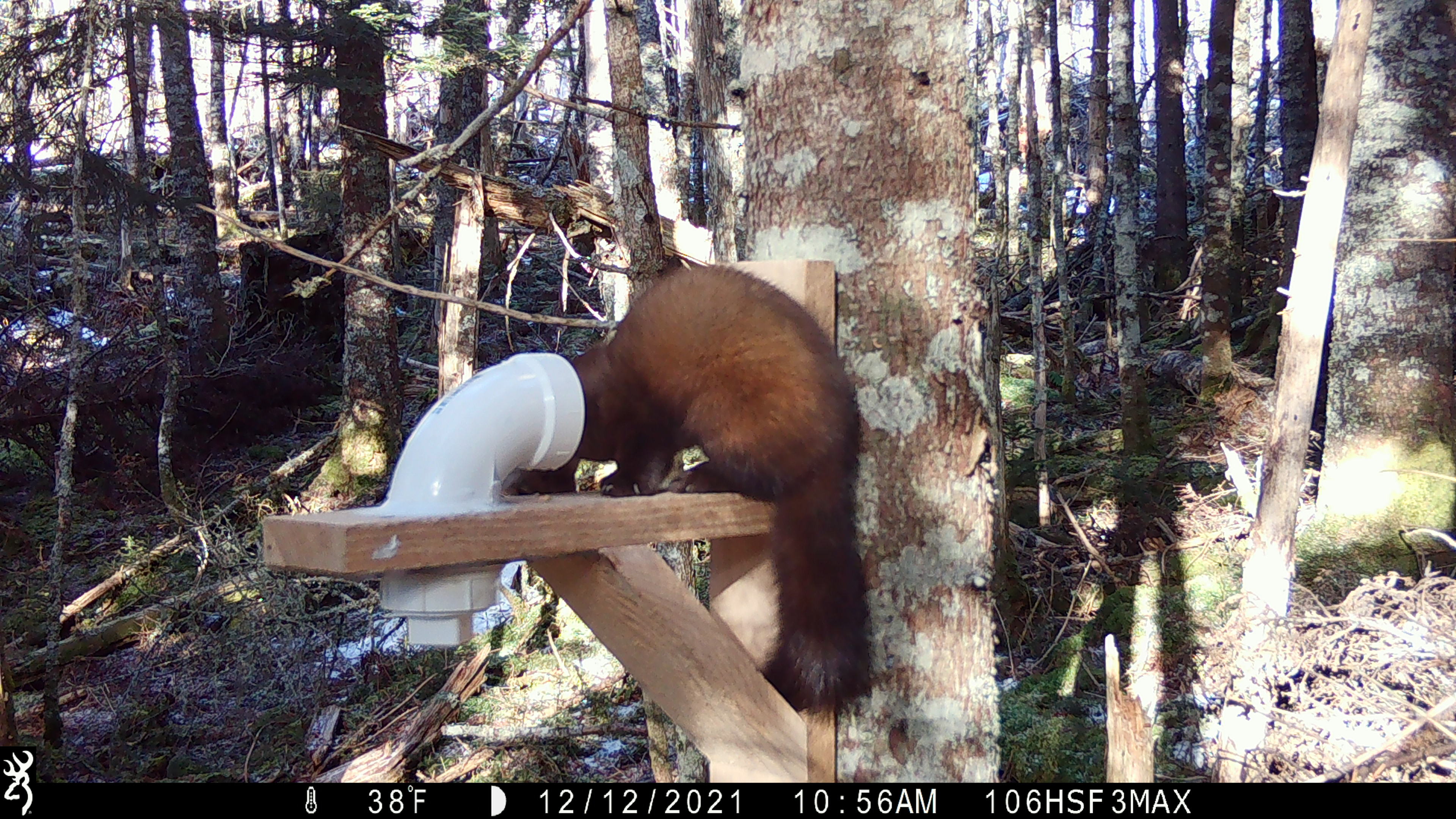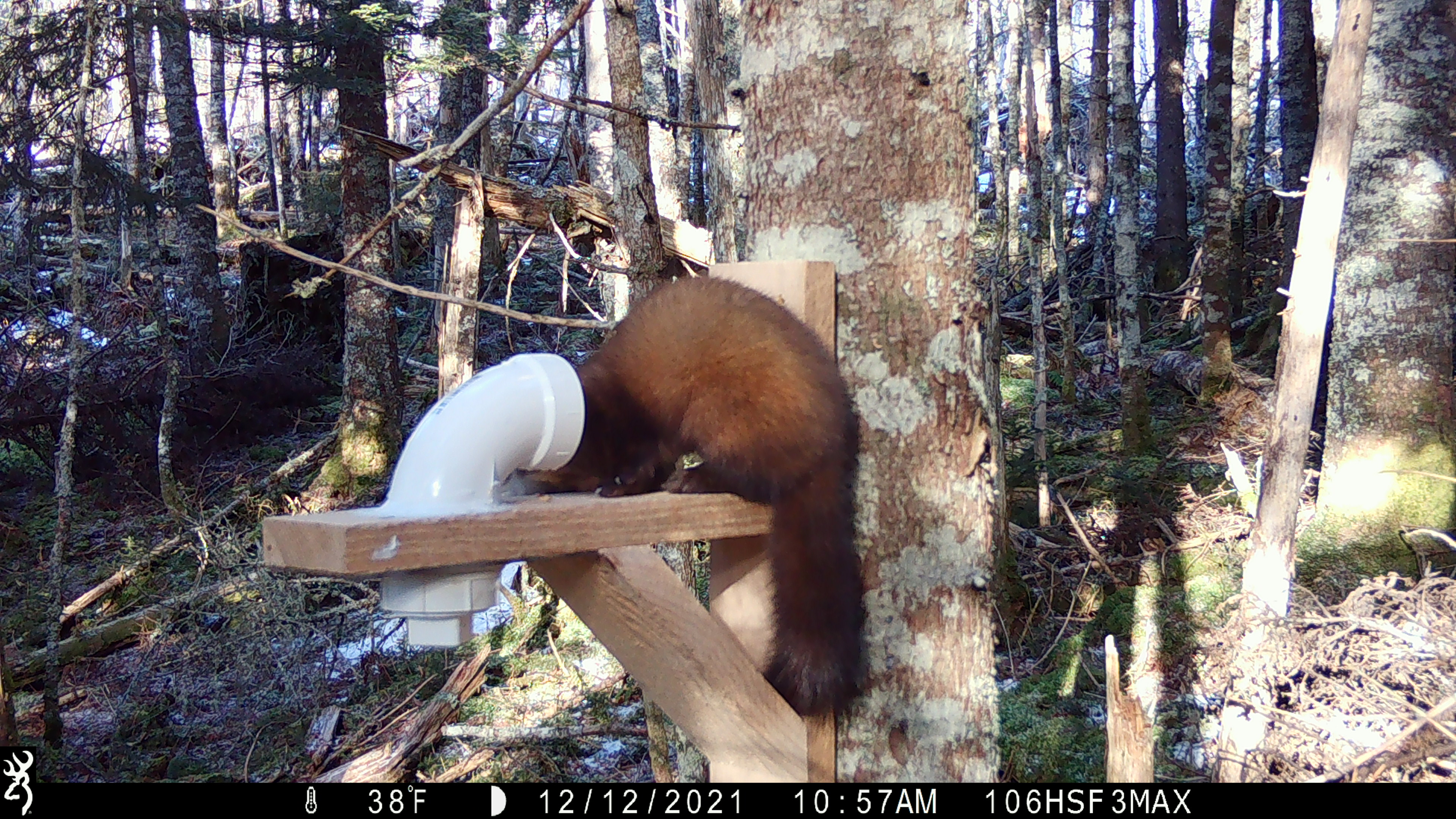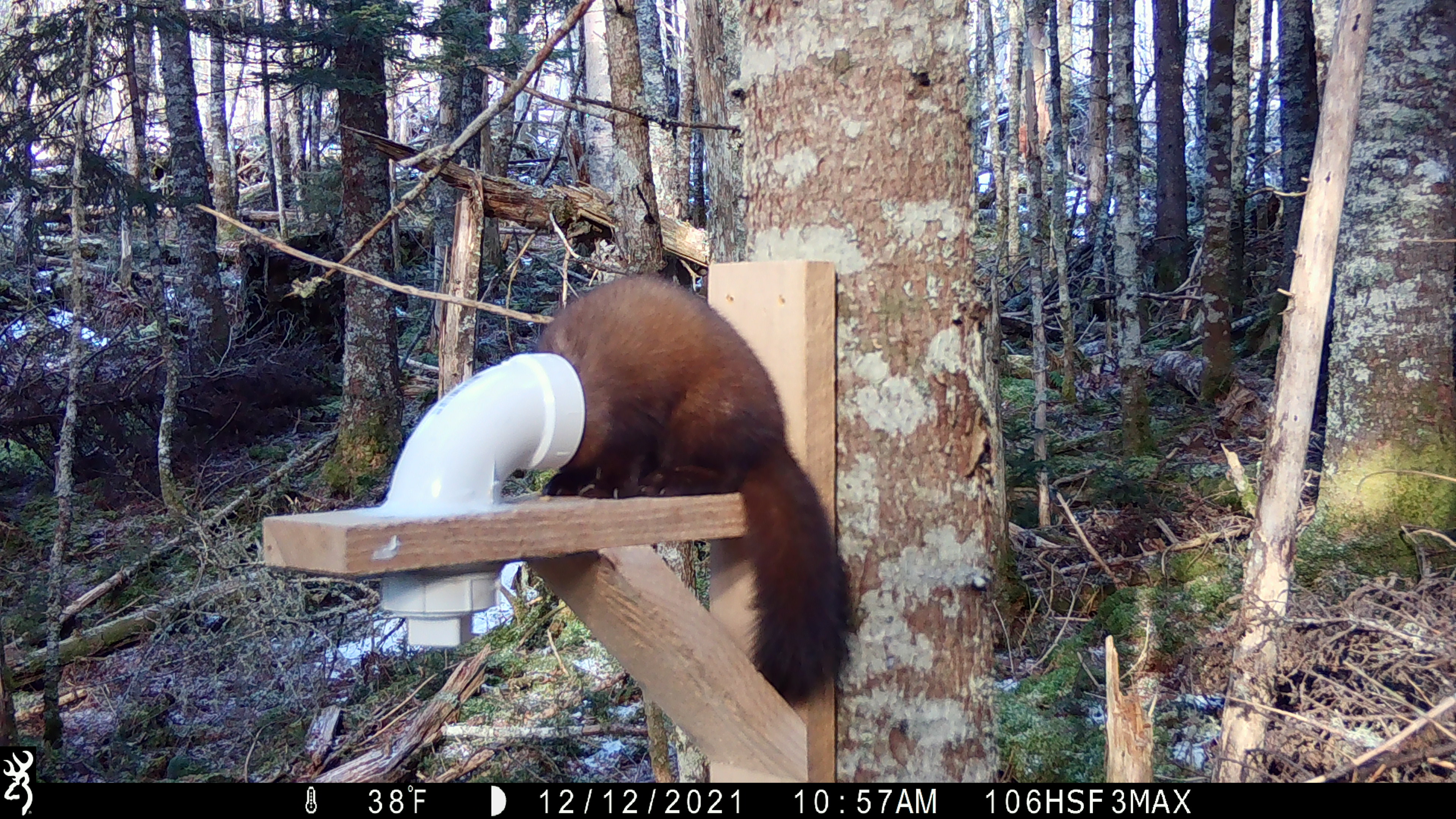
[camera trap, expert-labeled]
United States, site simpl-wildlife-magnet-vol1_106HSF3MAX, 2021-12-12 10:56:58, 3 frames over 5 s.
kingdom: Animalia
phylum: Chordata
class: Mammalia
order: Carnivora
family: Mustelidae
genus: Martes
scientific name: Martes americana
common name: american marten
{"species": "american marten (Martes americana)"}